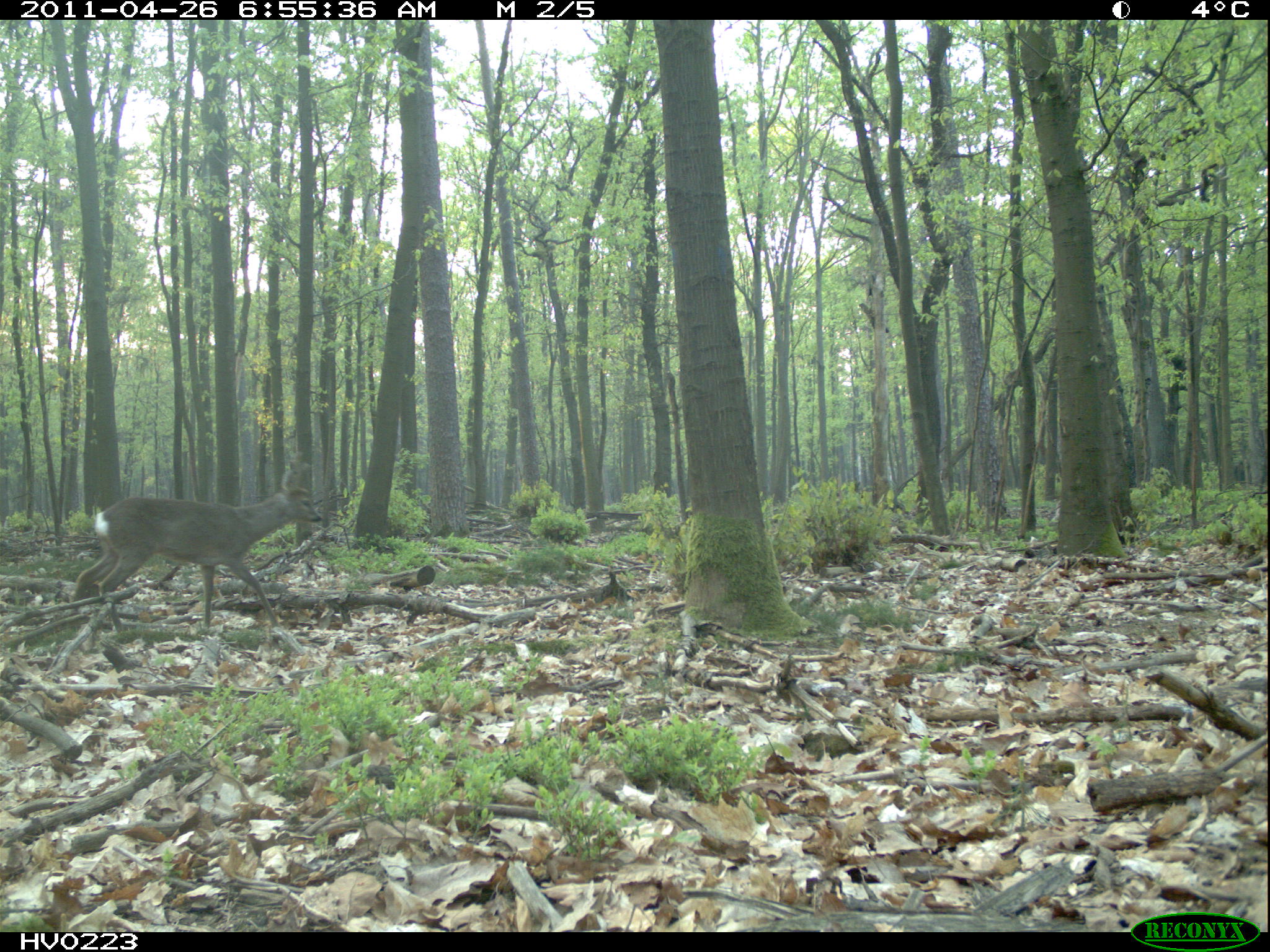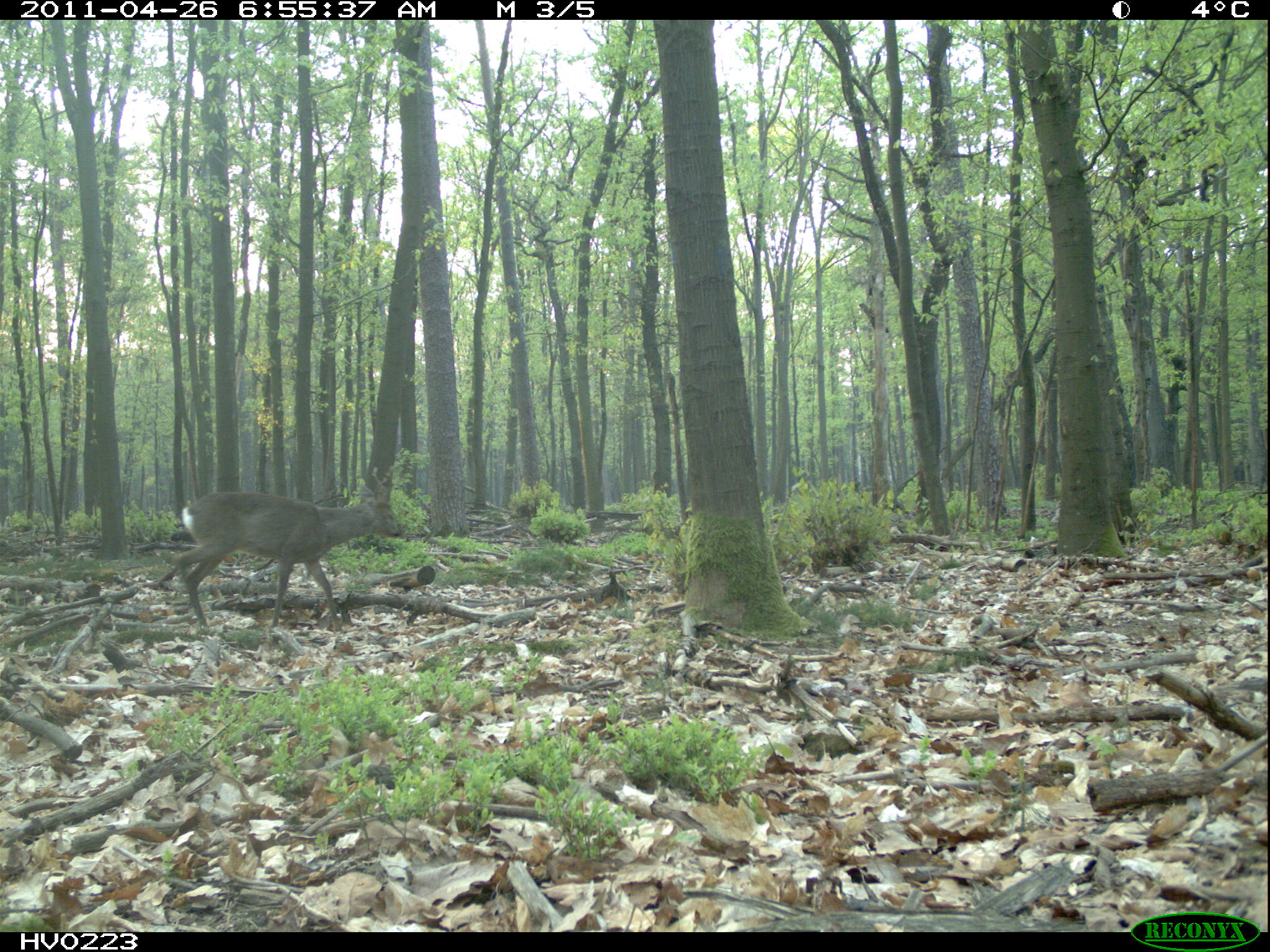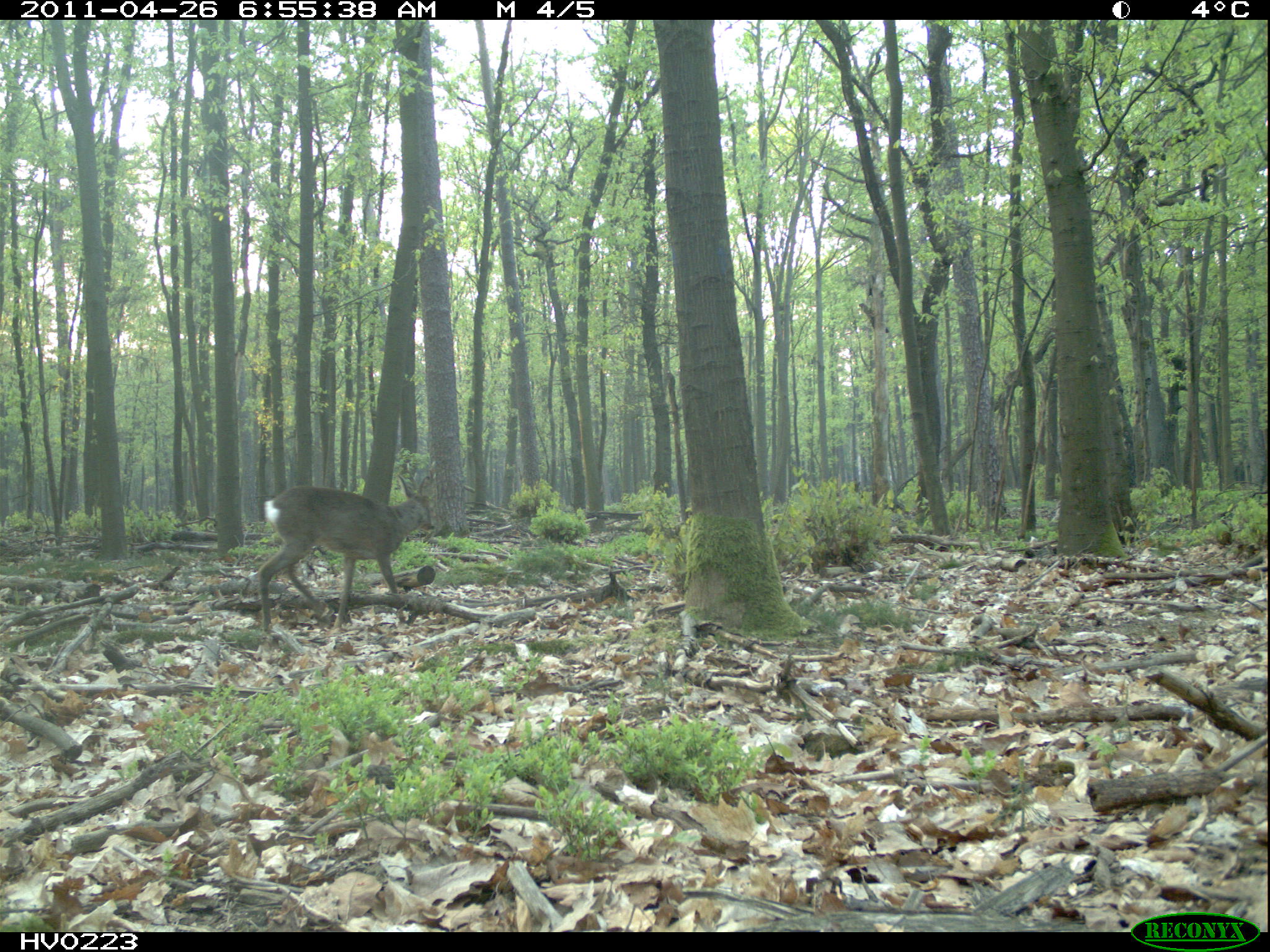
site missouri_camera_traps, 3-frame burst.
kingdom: Animalia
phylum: Chordata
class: Mammalia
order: Artiodactyla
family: Cervidae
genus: Capreolus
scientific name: Capreolus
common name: roe deer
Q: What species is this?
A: Roe deer (Capreolus).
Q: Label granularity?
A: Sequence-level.